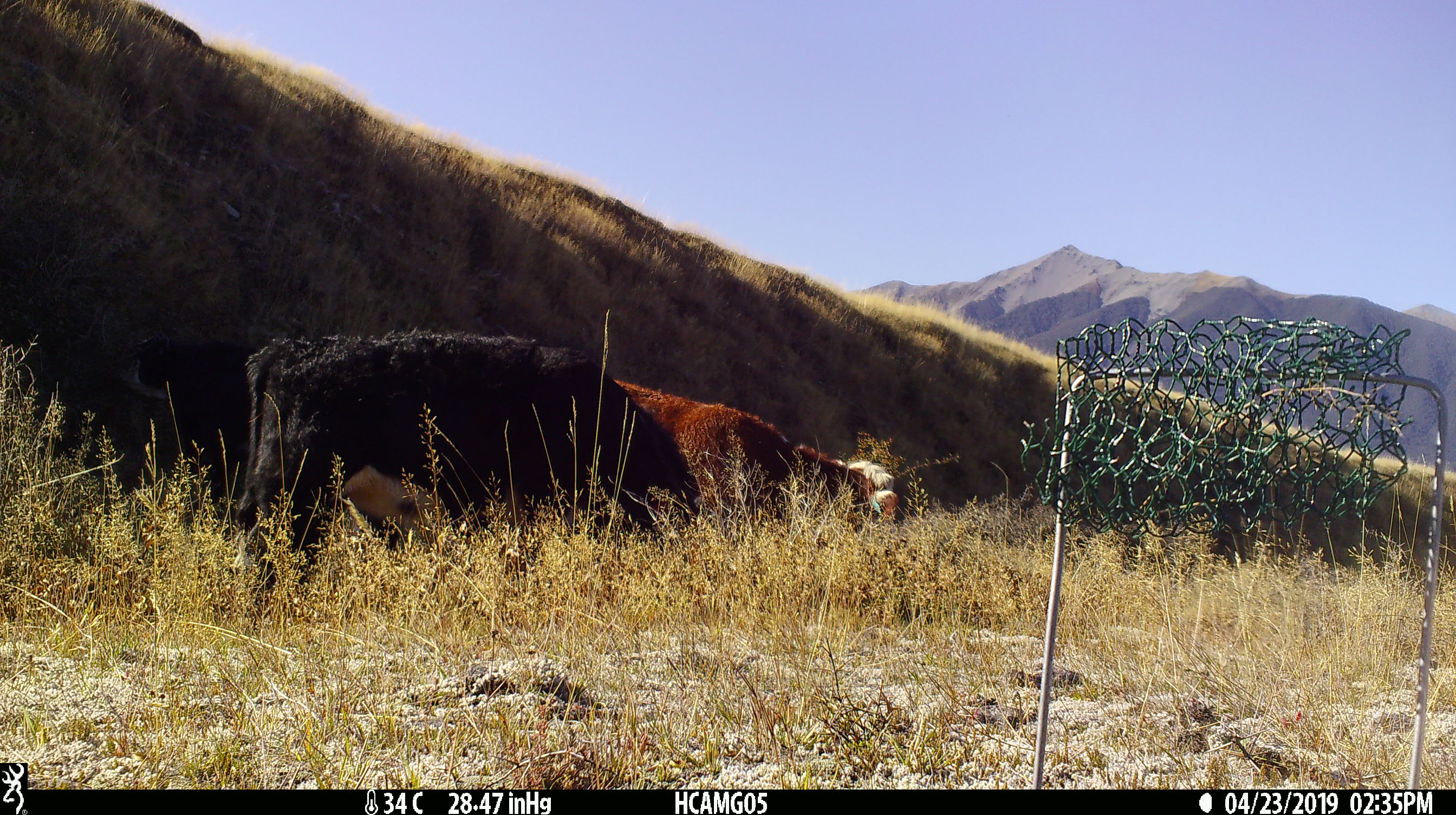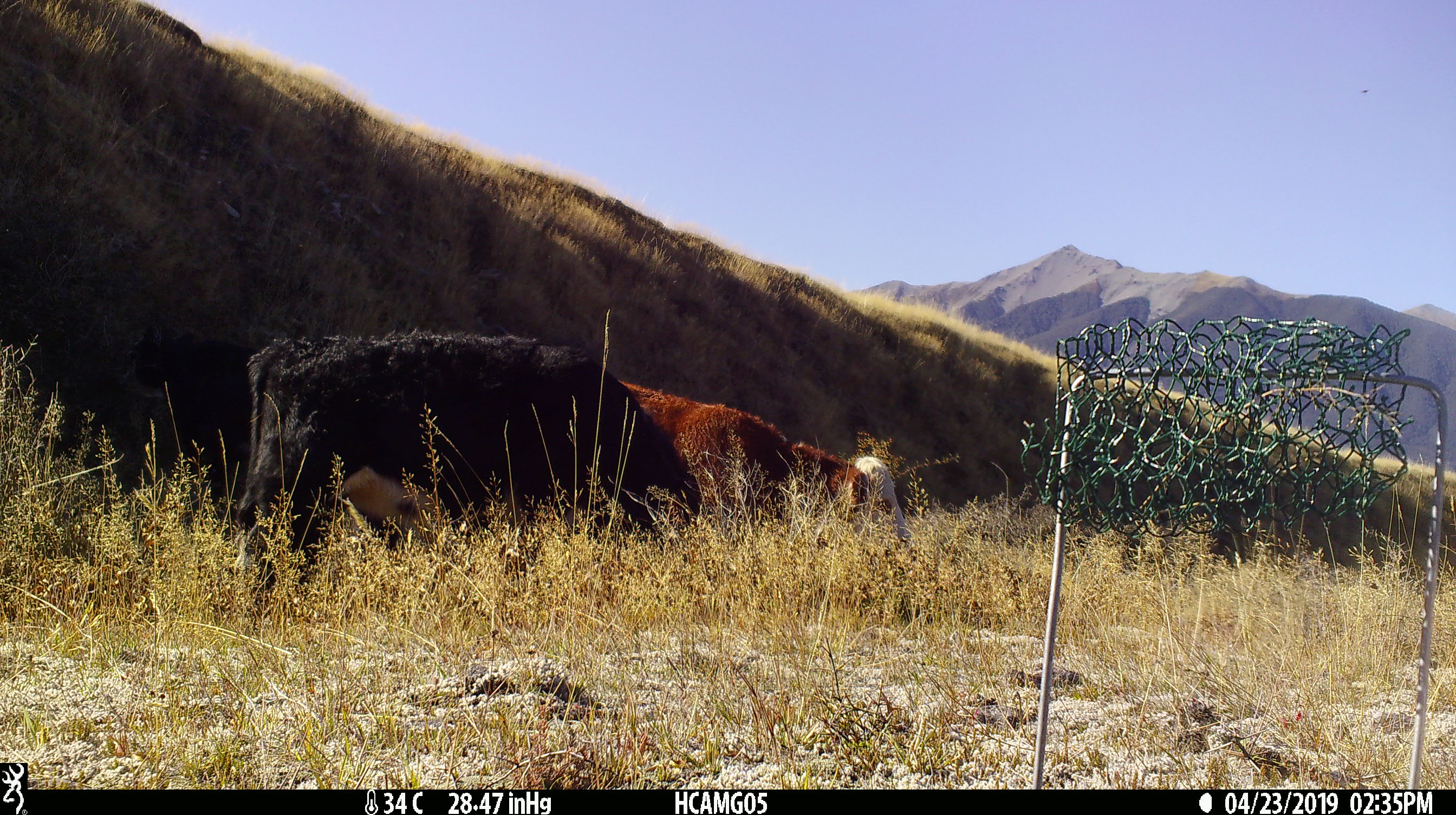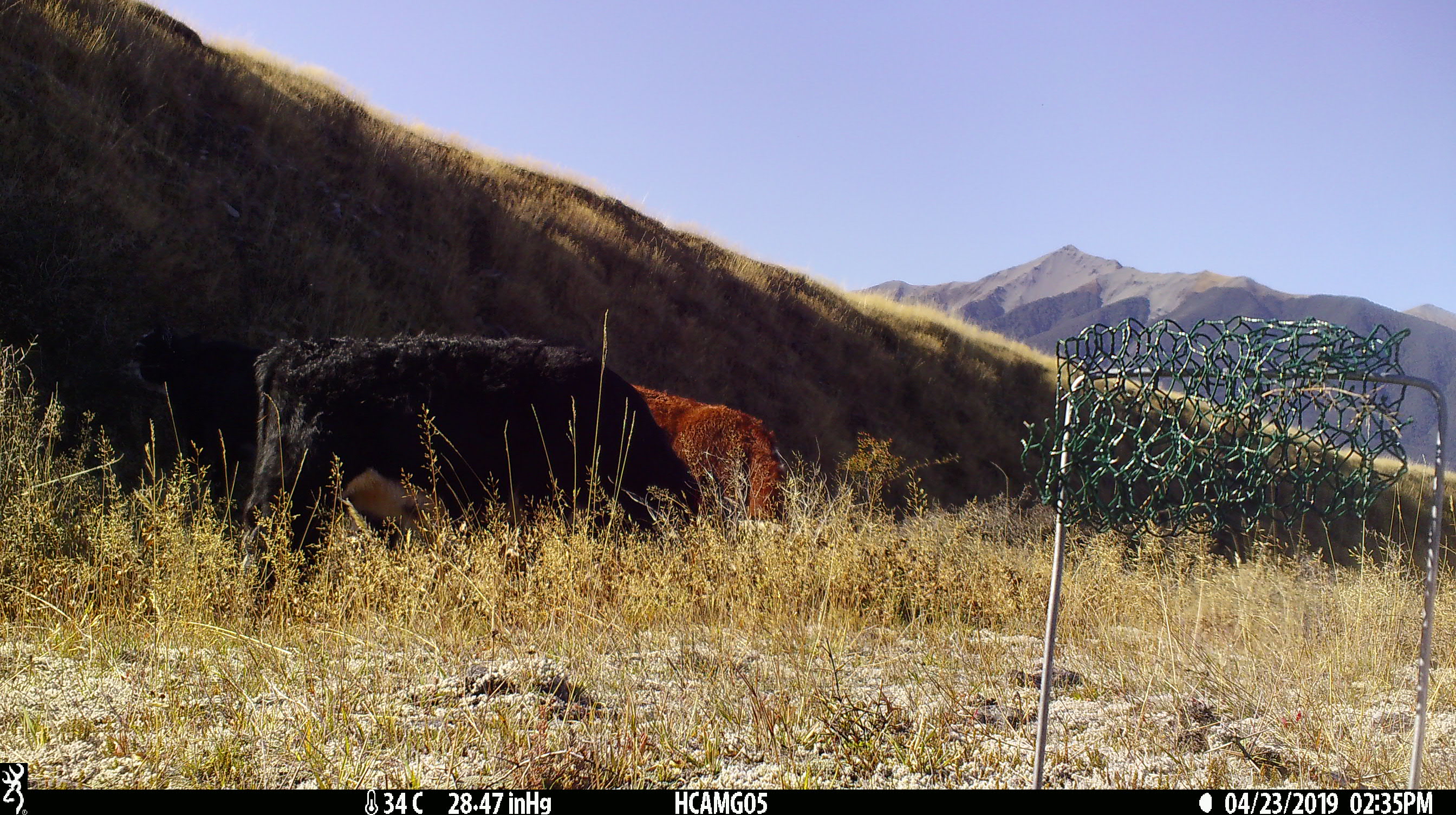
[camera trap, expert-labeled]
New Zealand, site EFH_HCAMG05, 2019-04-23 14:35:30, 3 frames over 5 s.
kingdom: Animalia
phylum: Chordata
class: Mammalia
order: Artiodactyla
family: Bovidae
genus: Bos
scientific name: Bos taurus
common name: domestic cow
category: cow